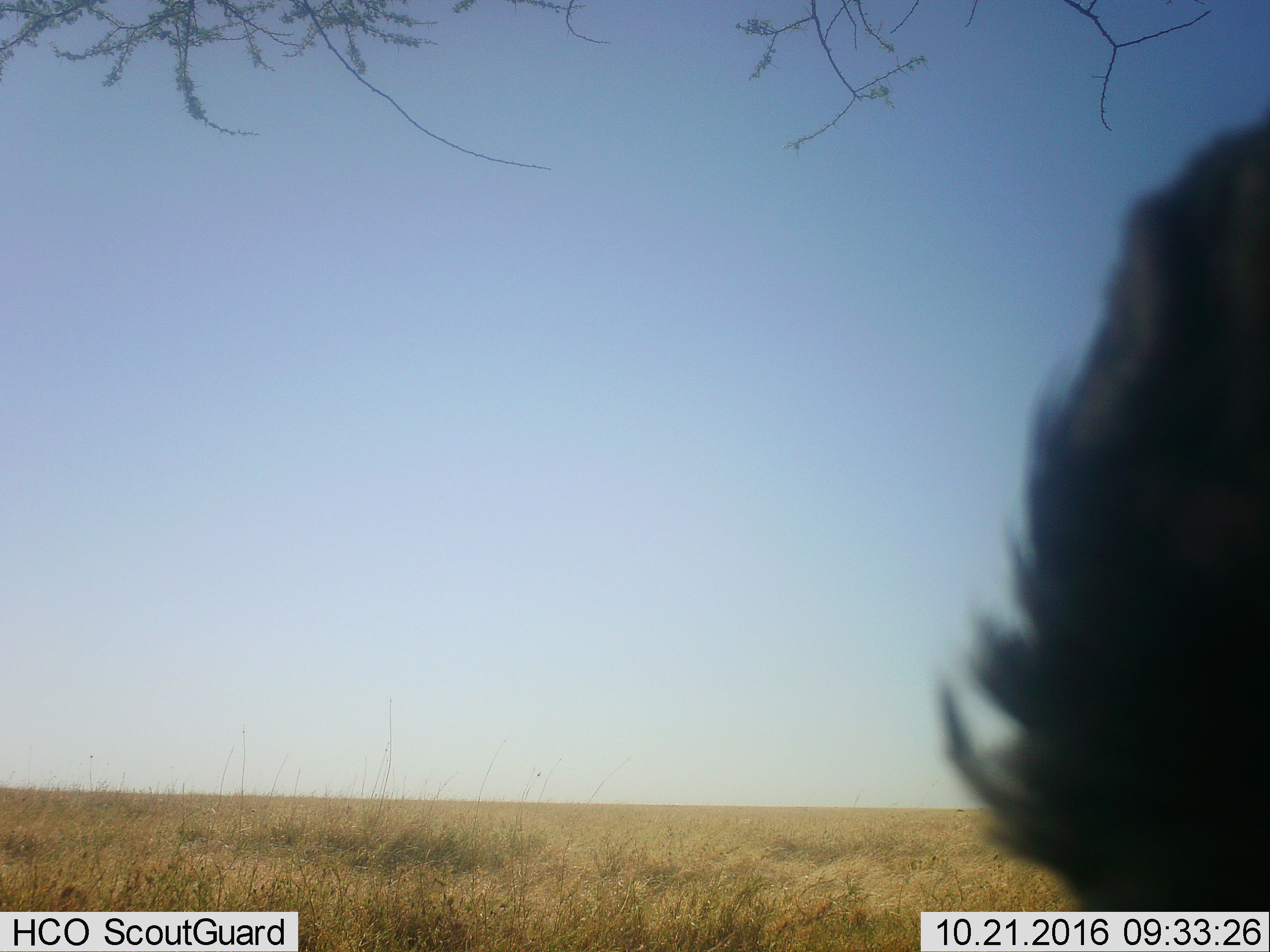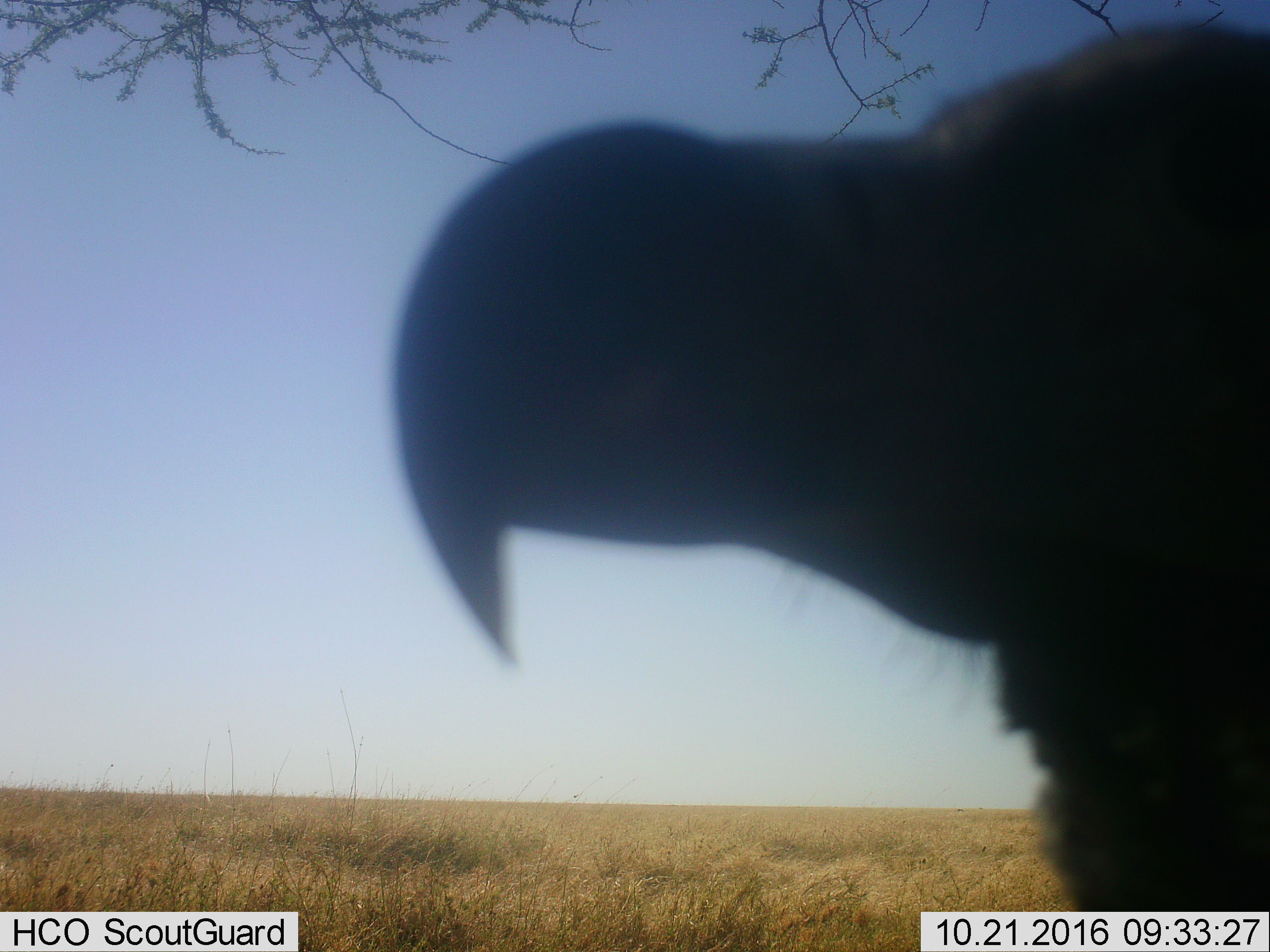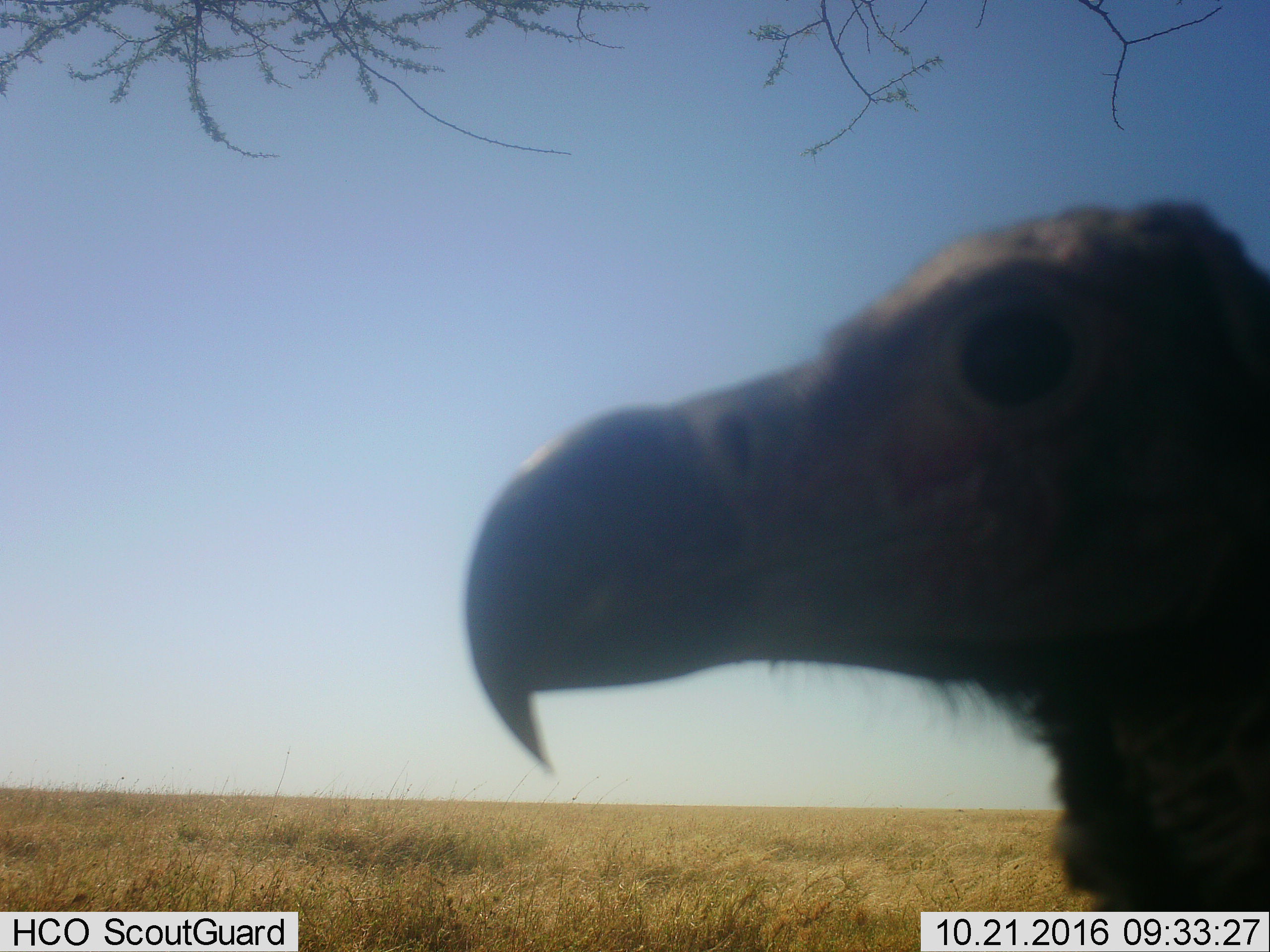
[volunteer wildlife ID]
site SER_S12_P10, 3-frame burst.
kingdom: Animalia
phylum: Chordata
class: Aves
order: Accipitriformes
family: Accipitridae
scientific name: Accipitridae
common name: vulture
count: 1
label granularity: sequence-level